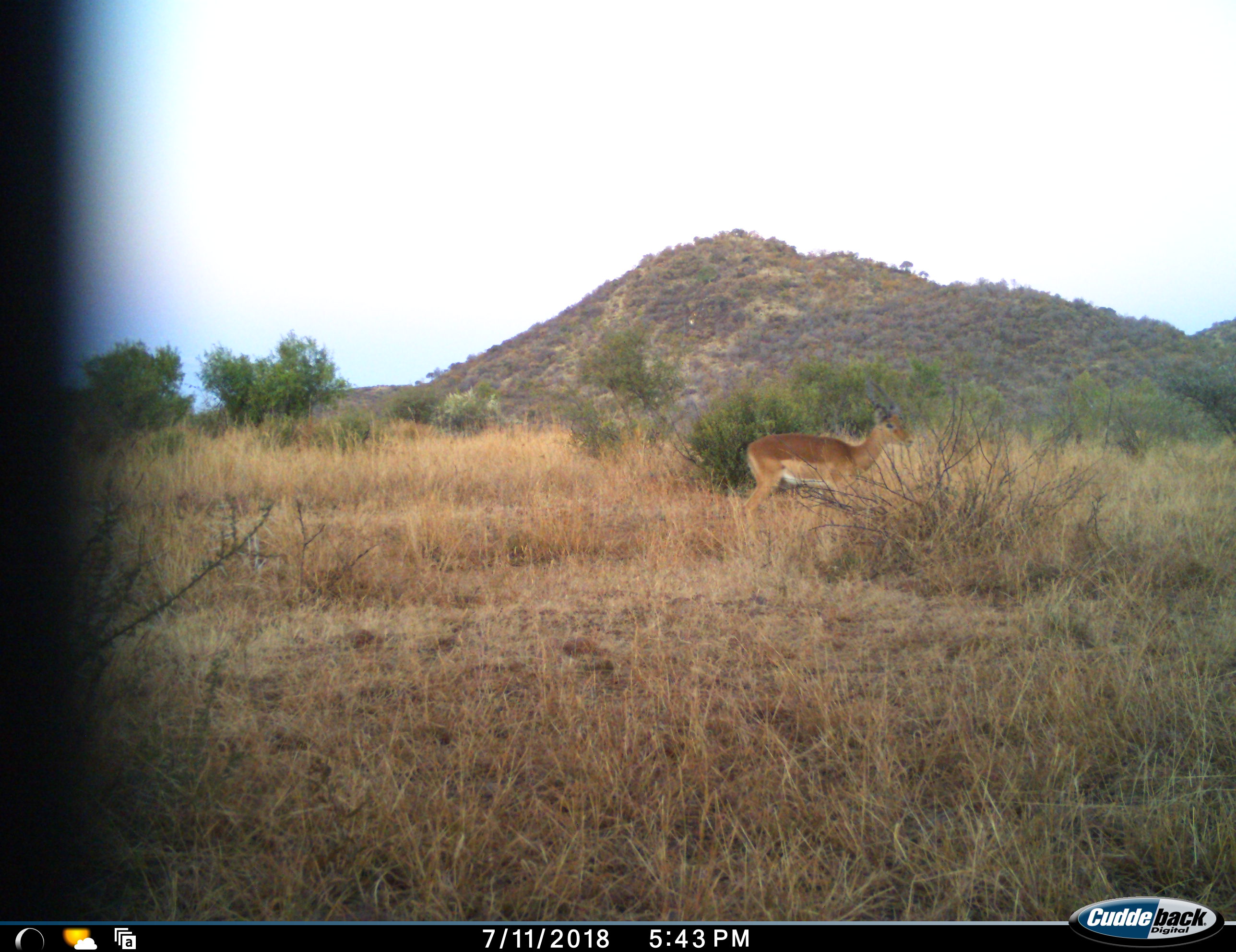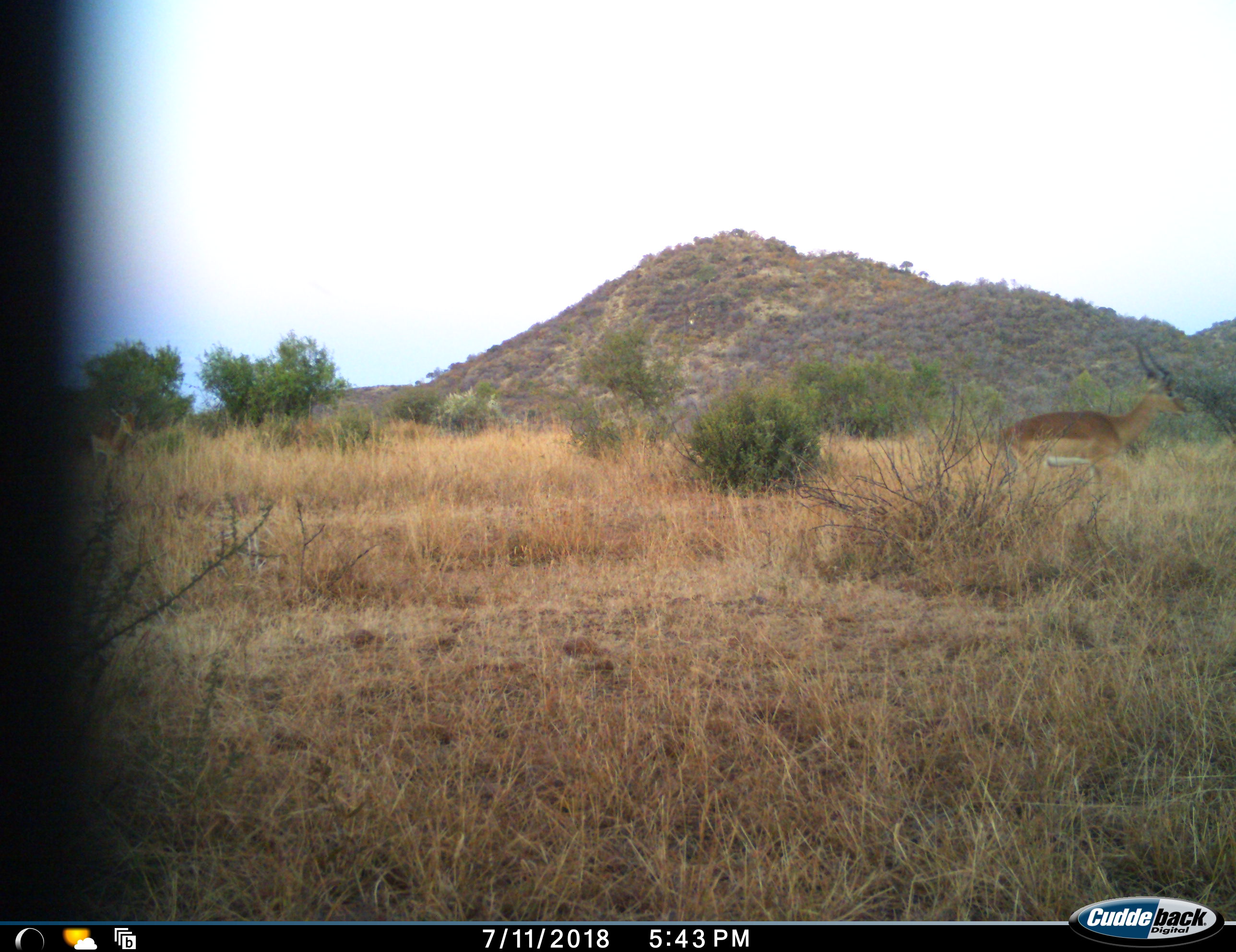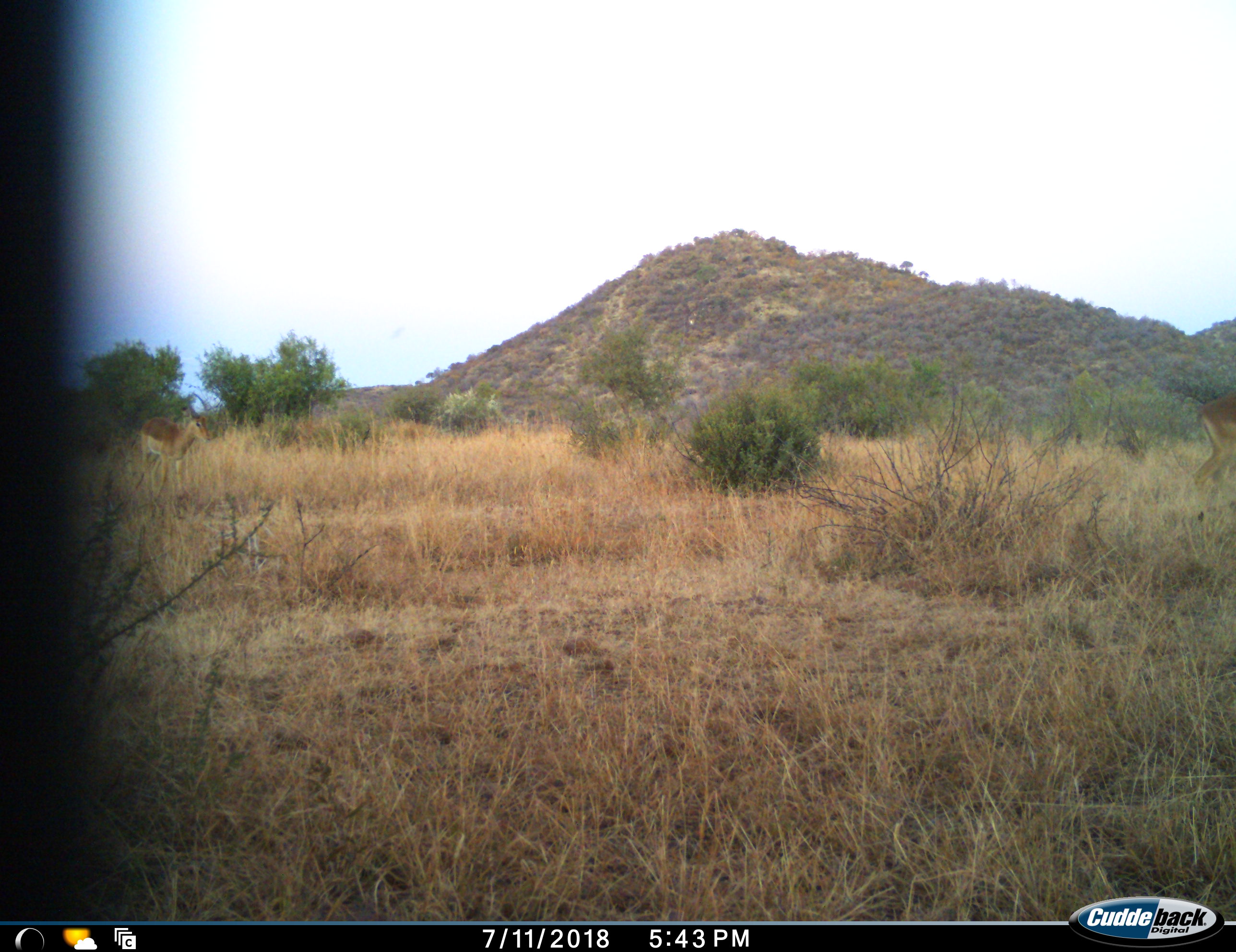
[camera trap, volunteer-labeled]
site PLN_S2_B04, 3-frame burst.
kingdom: Animalia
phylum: Chordata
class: Mammalia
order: Artiodactyla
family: Bovidae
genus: Aepyceros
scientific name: Aepyceros melampus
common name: impala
Impala (Aepyceros melampus), count 2. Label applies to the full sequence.